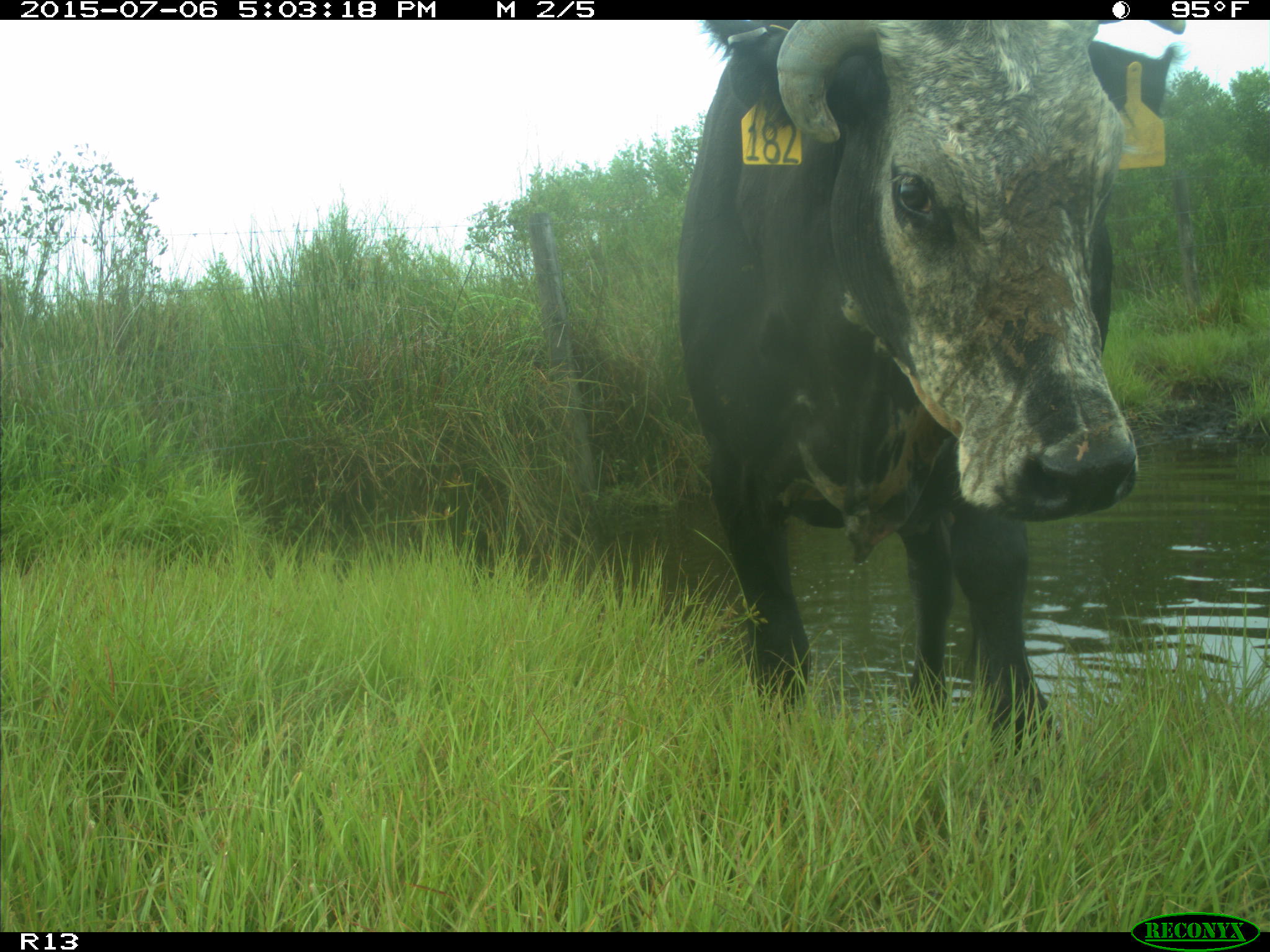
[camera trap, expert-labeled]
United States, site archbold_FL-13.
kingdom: Animalia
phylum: Chordata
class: Mammalia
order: Artiodactyla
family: Bovidae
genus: Bos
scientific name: Bos taurus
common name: domestic cow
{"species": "Bos taurus (domestic cow)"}